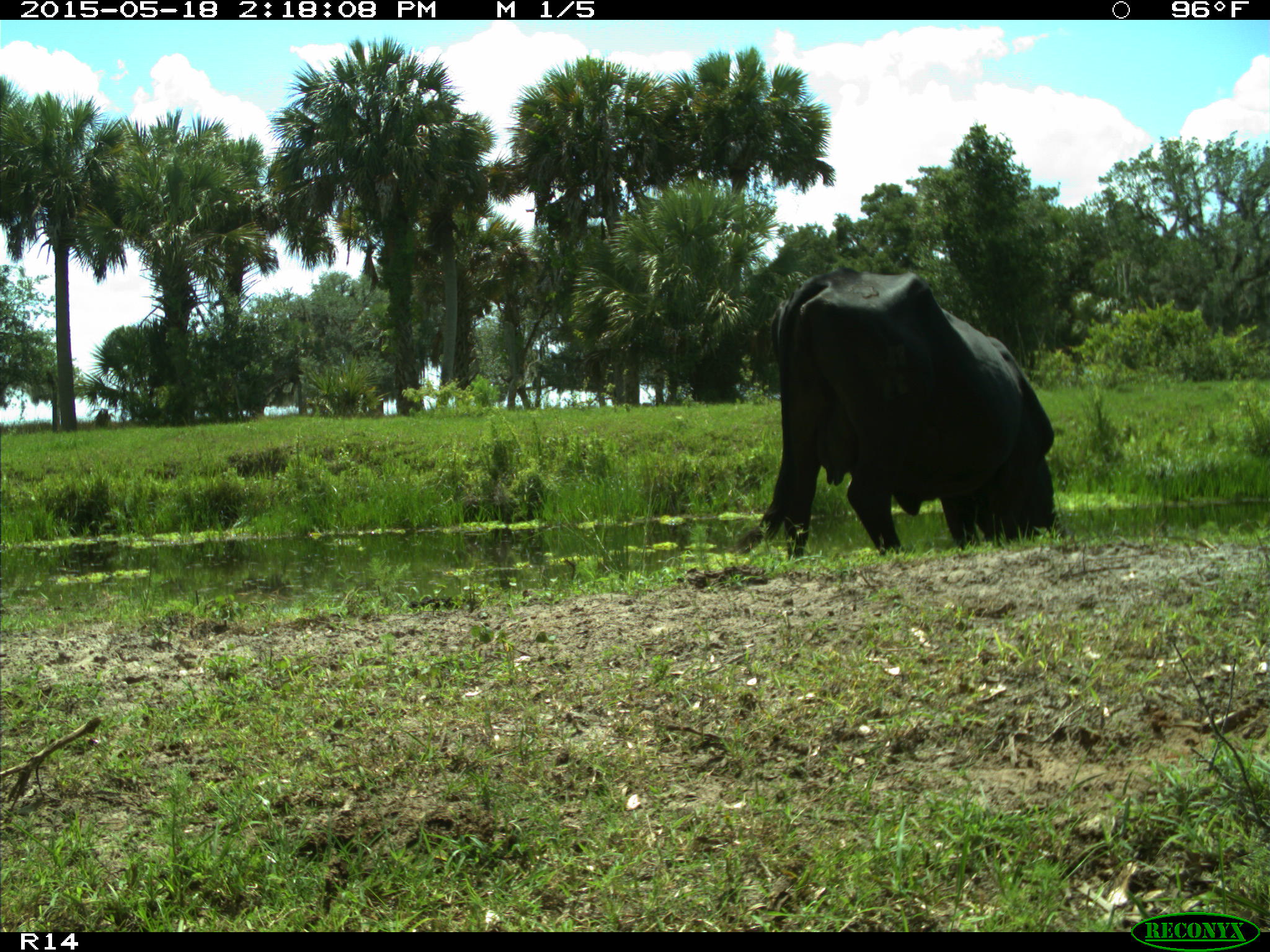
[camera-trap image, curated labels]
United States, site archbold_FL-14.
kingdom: Animalia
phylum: Chordata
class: Mammalia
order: Artiodactyla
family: Bovidae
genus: Bos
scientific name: Bos taurus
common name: domestic cow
Bos taurus (domestic cow).